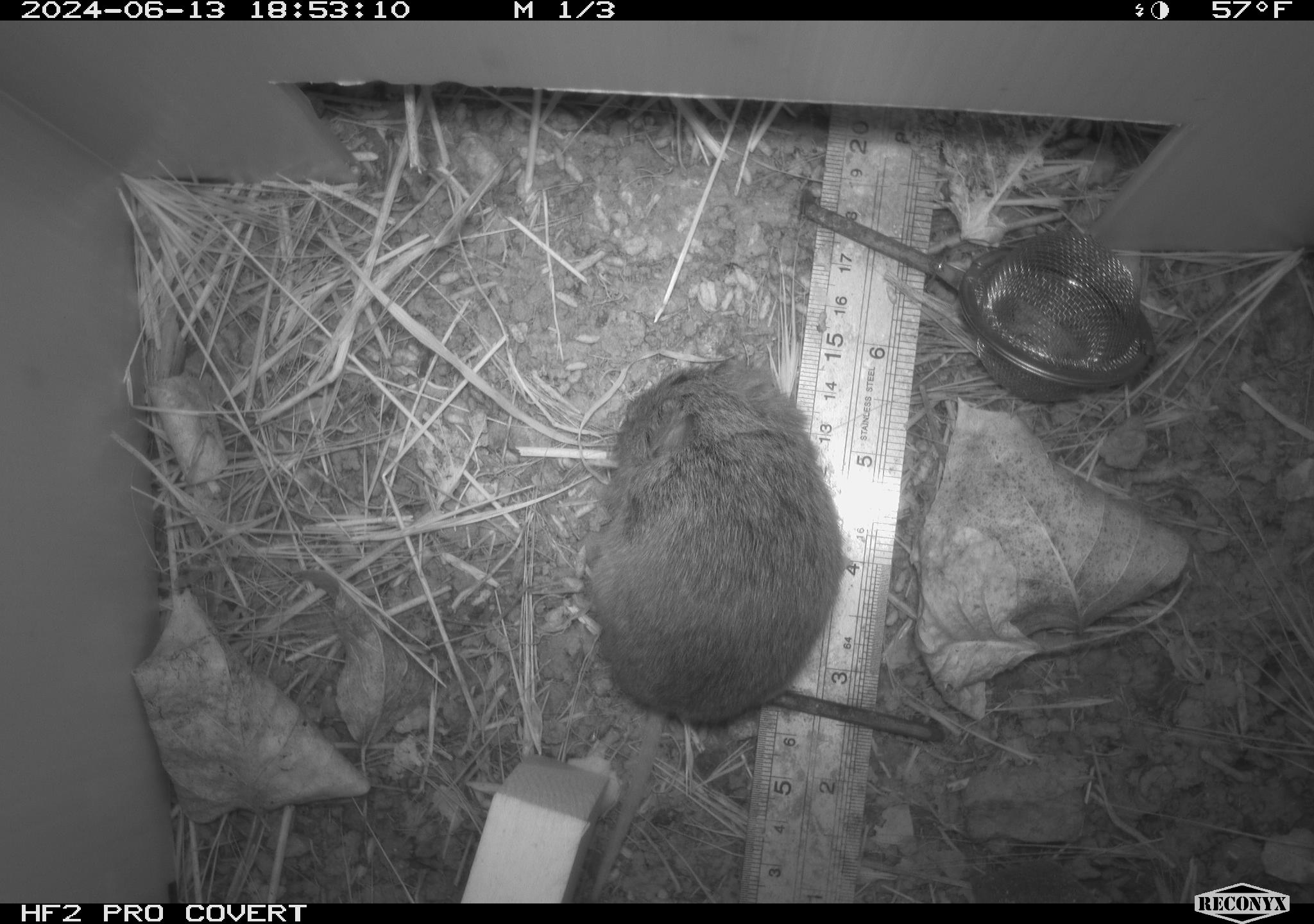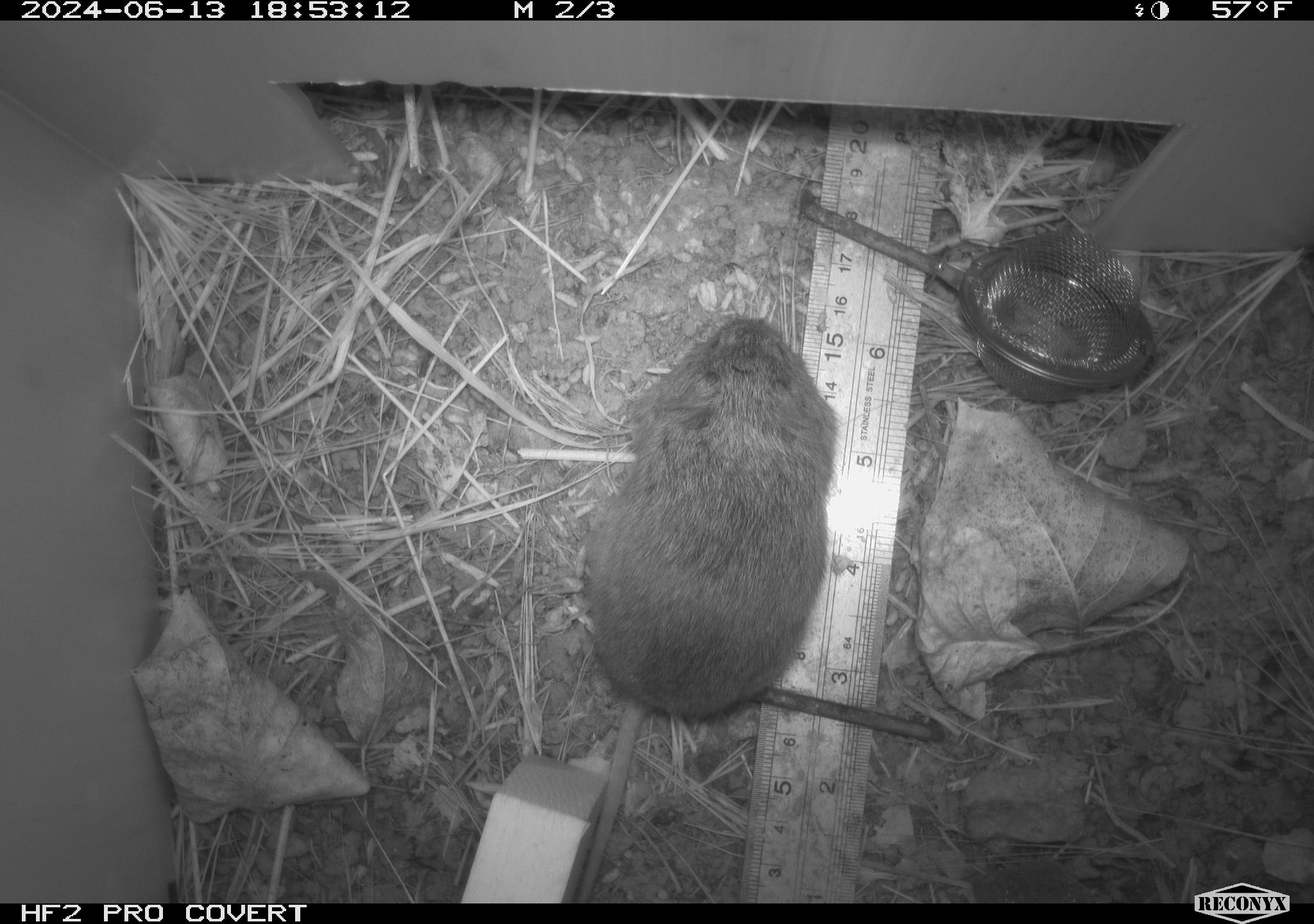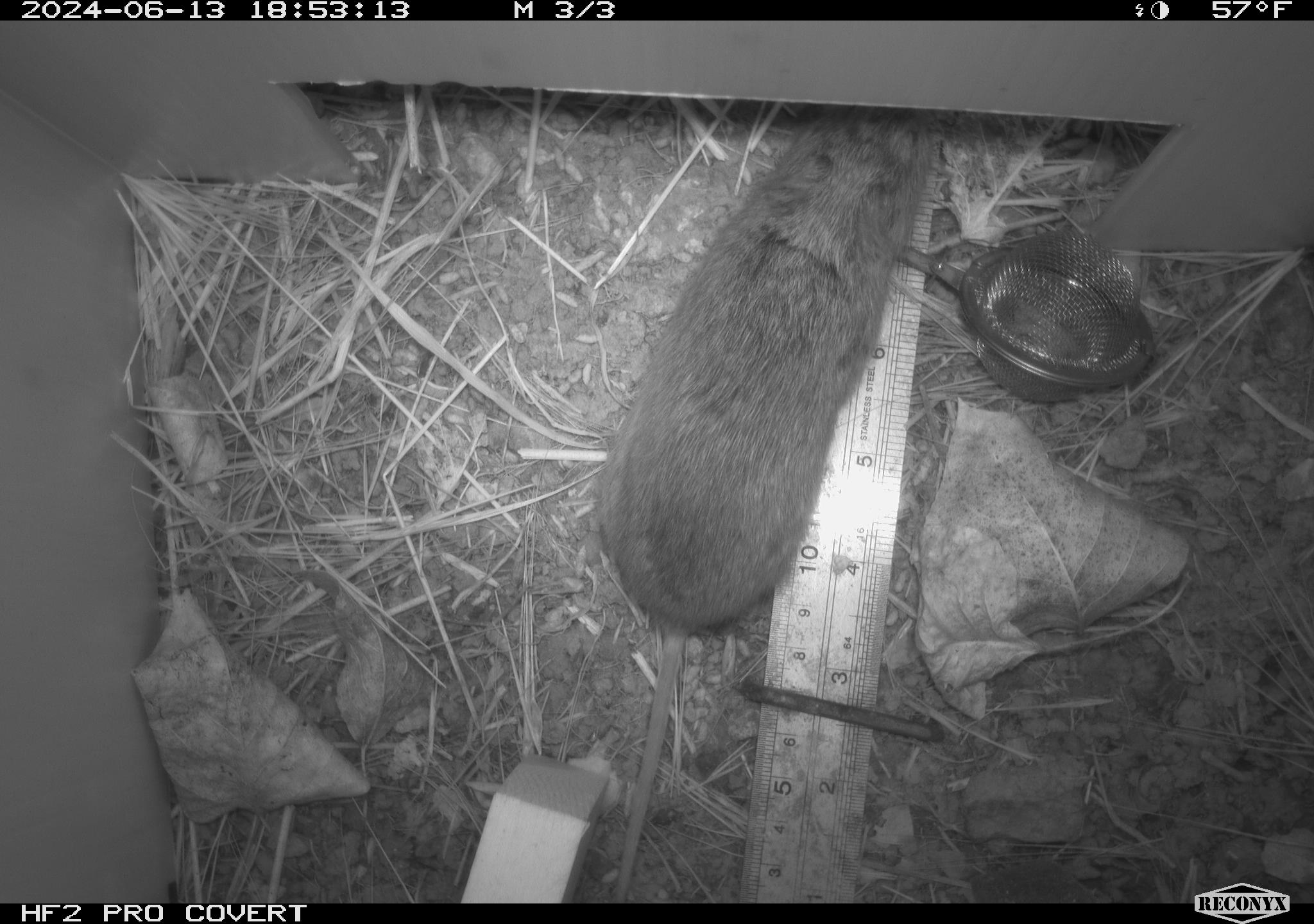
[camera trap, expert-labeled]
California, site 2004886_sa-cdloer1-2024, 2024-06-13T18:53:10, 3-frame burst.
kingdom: Animalia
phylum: Chordata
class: Mammalia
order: Rodentia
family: Cricetidae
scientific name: Arvicolinae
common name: voles, lemmings, and muskrats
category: arvicolinae subfamily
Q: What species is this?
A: Arvicolinae subfamily (voles, lemmings, and muskrats) (Arvicolinae).